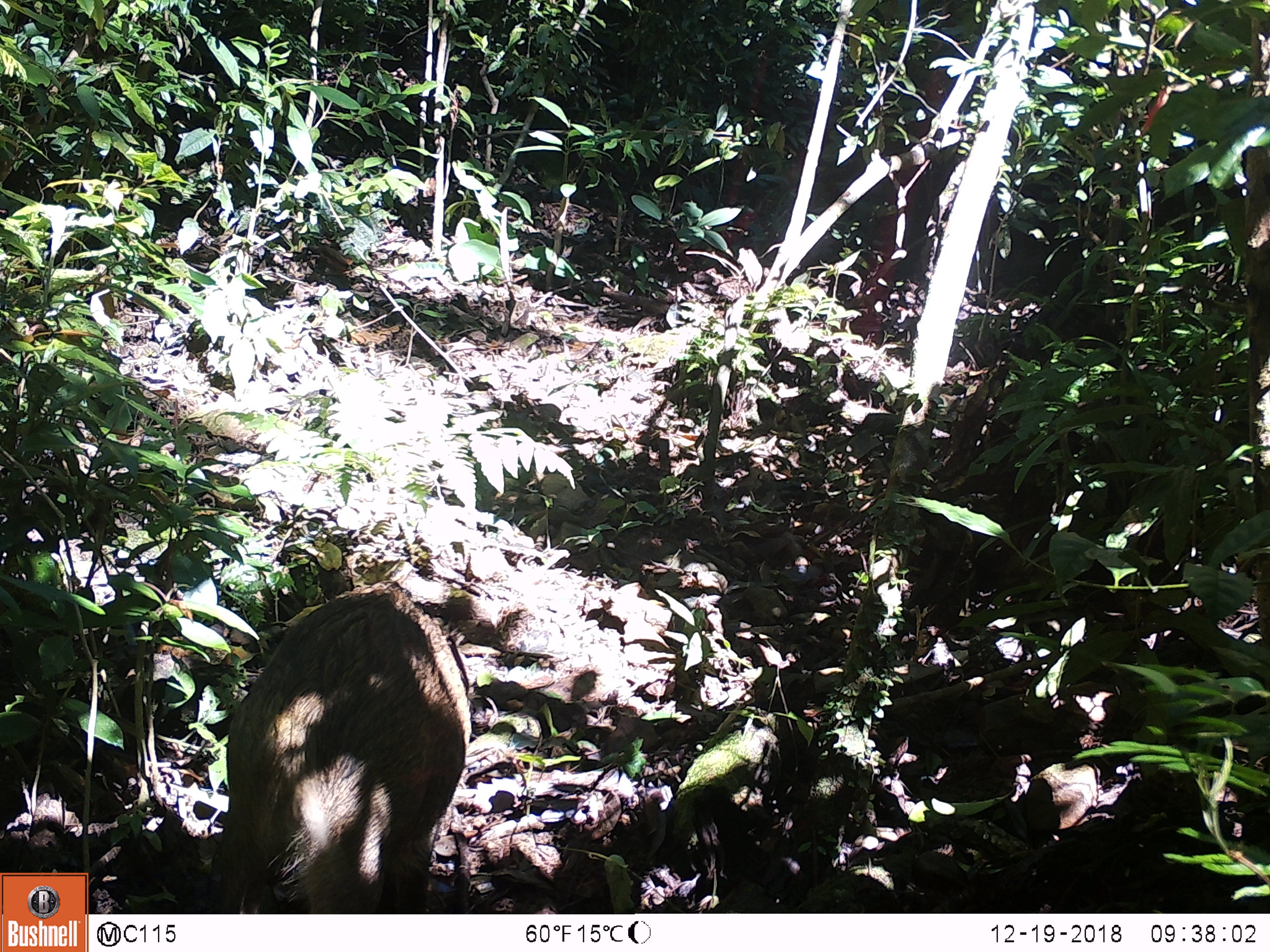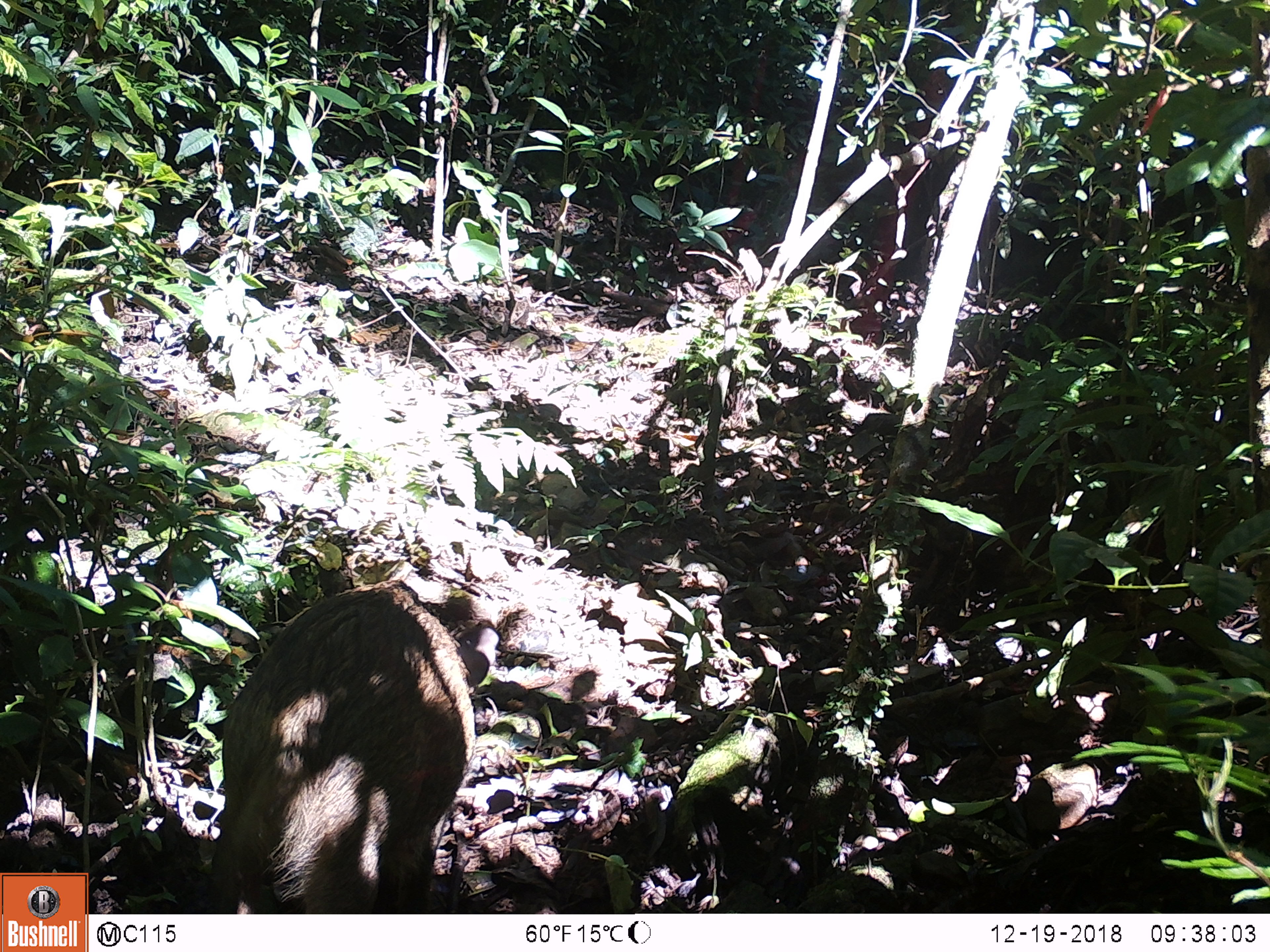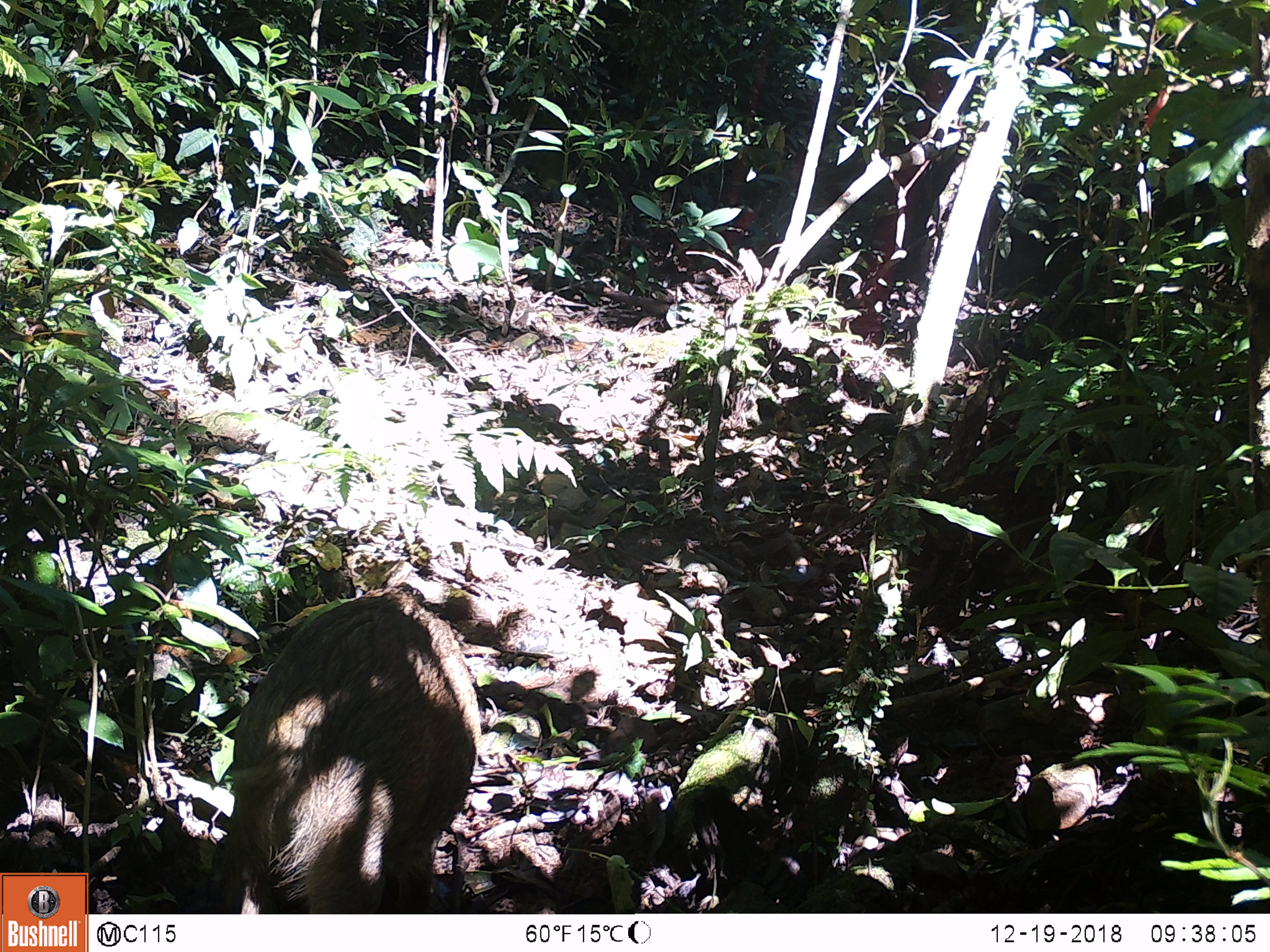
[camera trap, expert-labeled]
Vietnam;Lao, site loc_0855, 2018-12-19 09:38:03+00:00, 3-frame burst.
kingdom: Animalia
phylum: Chordata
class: Mammalia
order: Artiodactyla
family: Suidae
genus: Sus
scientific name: Sus scrofa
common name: eurasian wild pig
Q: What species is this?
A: Eurasian wild pig (Sus scrofa).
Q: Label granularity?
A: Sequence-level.